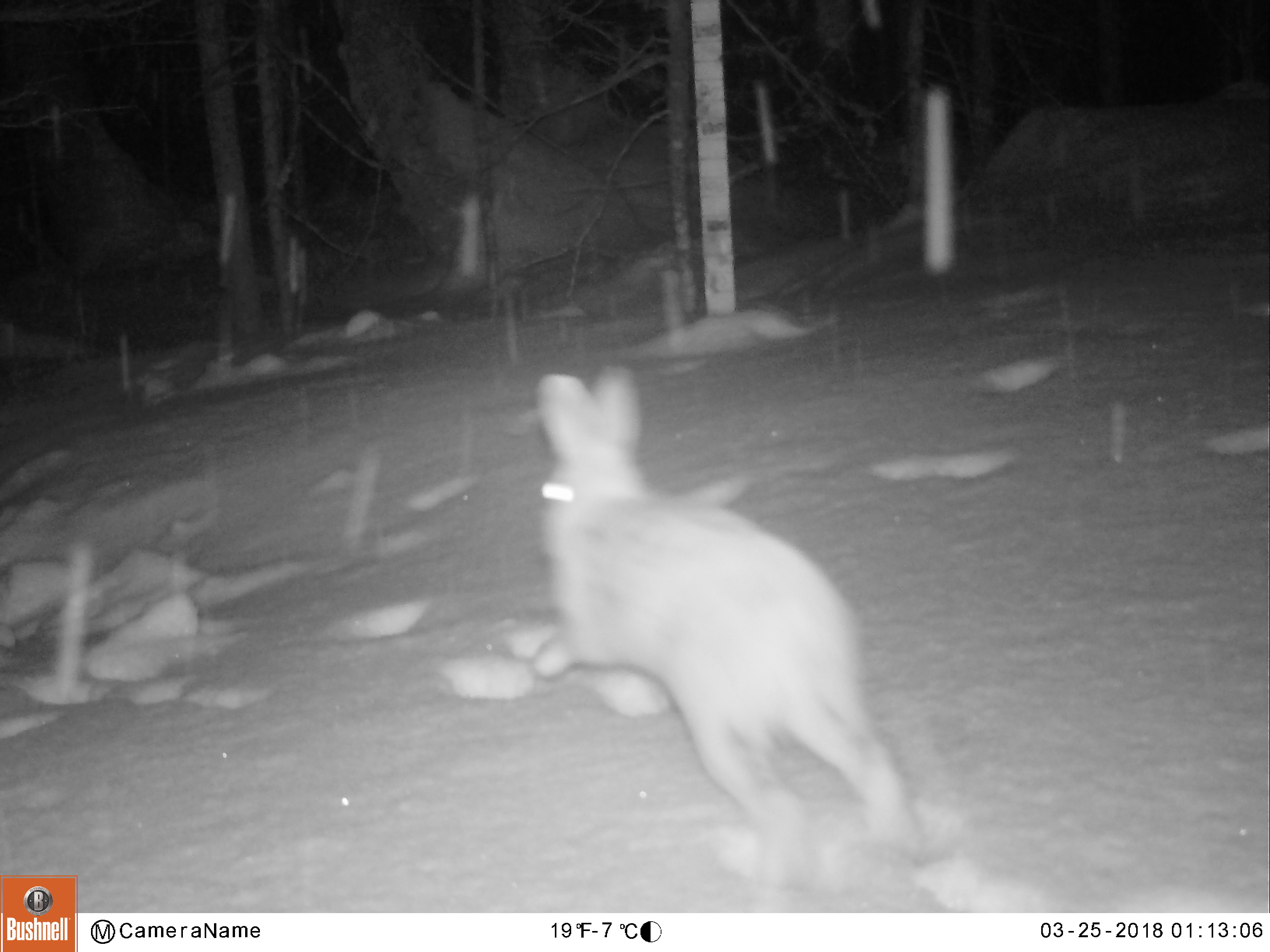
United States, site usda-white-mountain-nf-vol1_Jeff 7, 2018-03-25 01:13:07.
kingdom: Animalia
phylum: Chordata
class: Mammalia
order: Lagomorpha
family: Leporidae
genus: Lepus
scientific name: Lepus americanus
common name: snowshoe hare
Snowshoe hare (Lepus americanus).